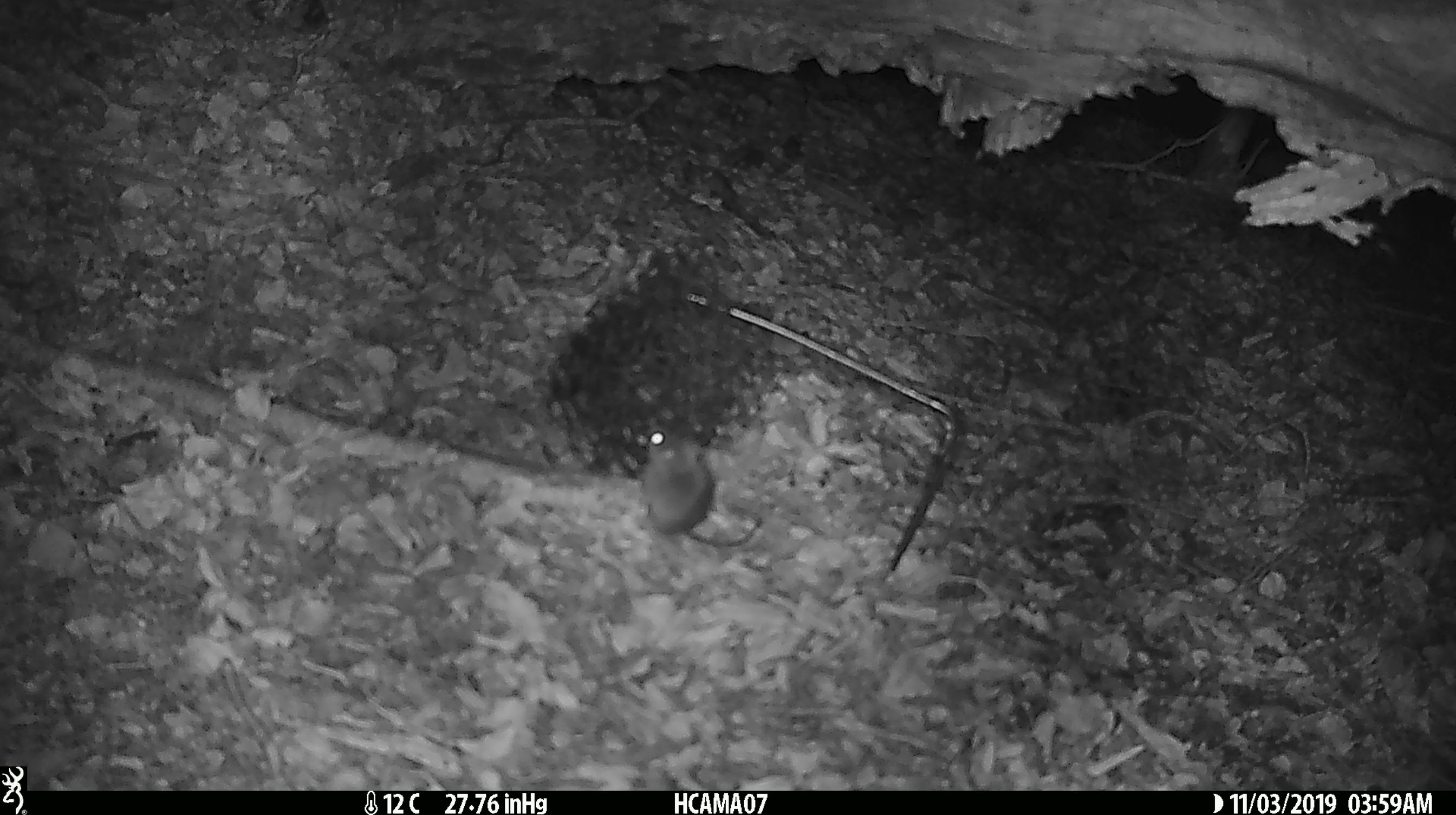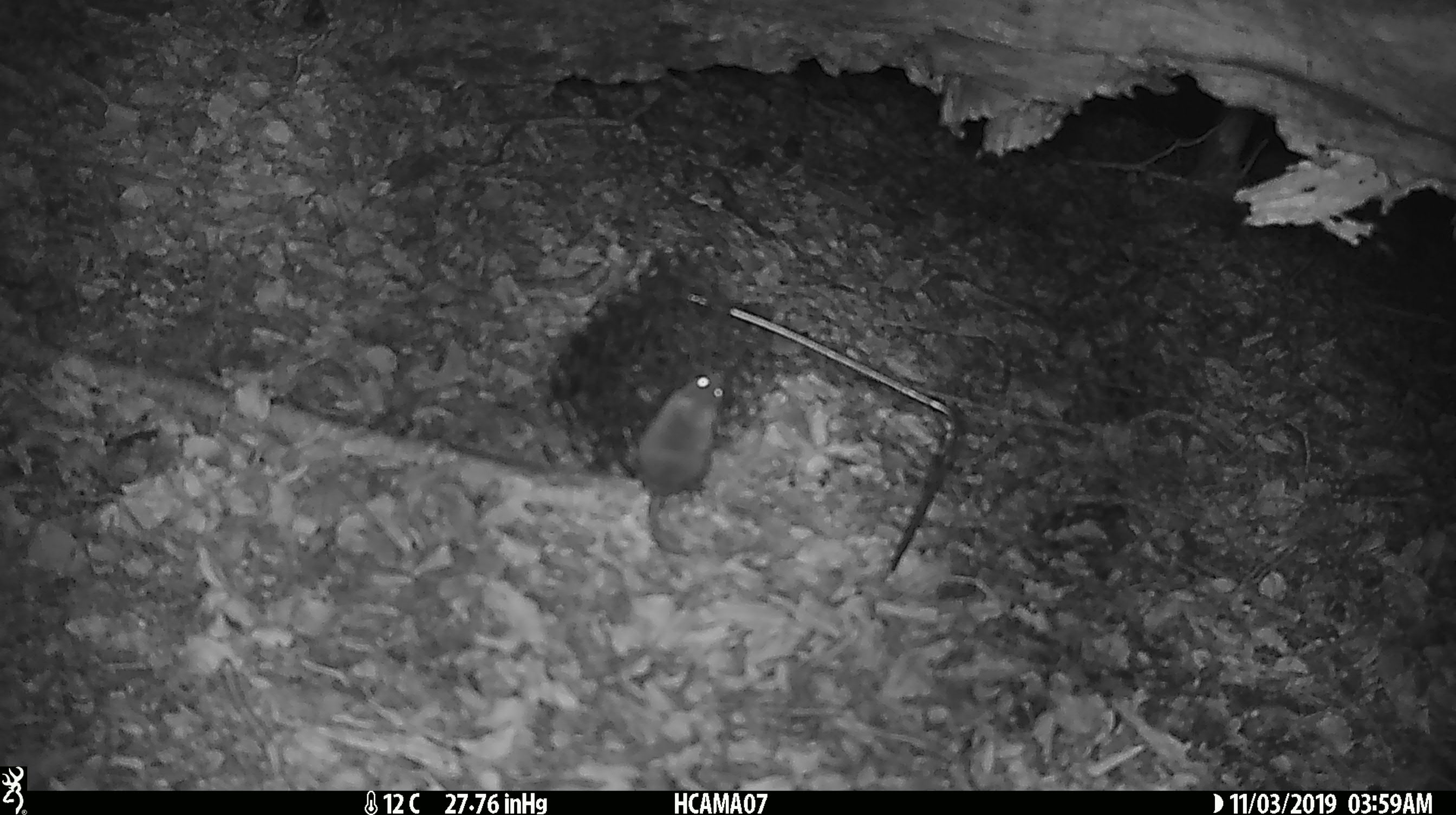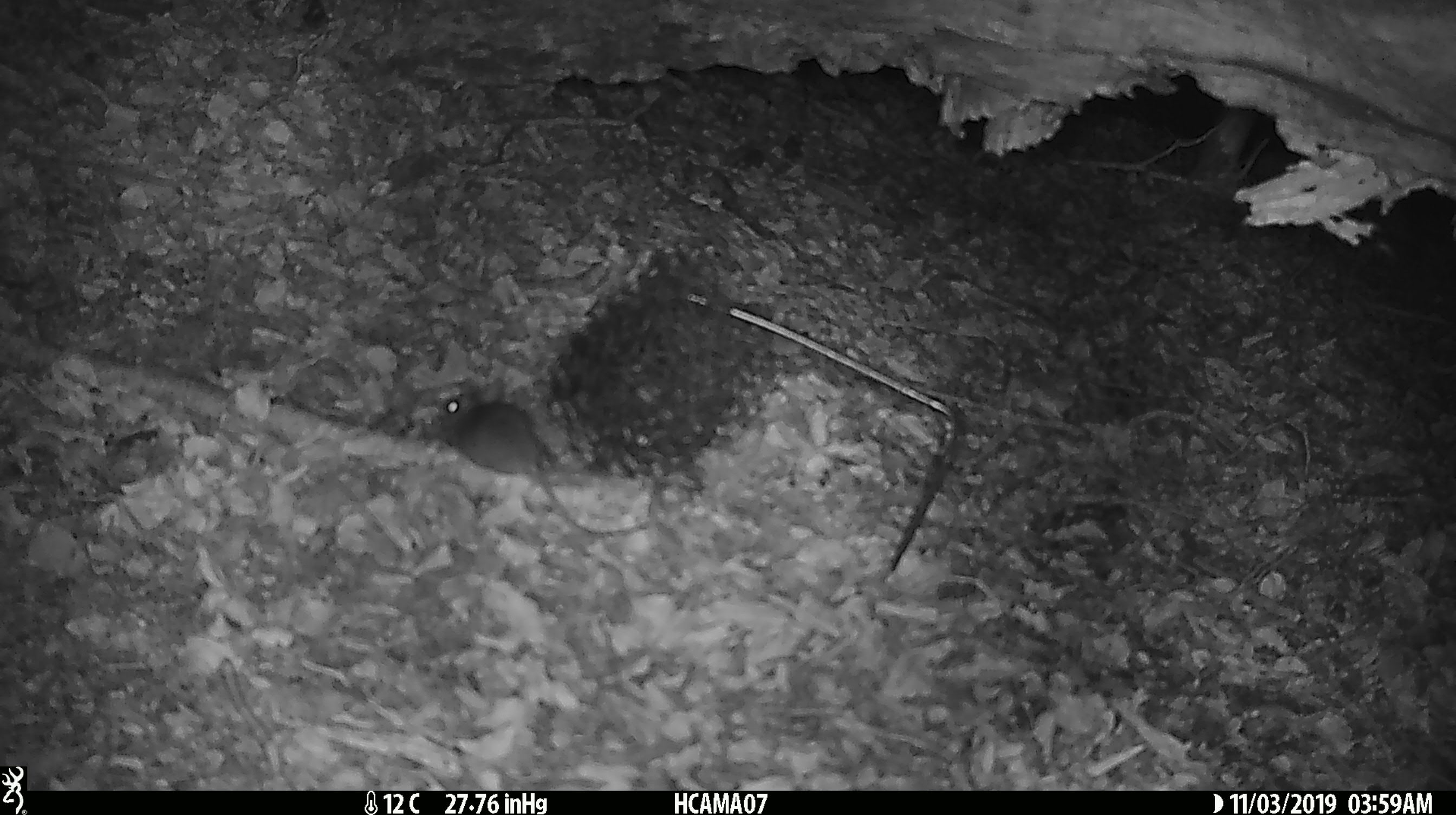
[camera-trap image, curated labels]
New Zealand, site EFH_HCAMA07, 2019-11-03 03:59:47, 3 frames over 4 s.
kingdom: Animalia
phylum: Chordata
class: Mammalia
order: Rodentia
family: Muridae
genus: Mus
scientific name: Mus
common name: mouse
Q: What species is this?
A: Mouse (Mus).